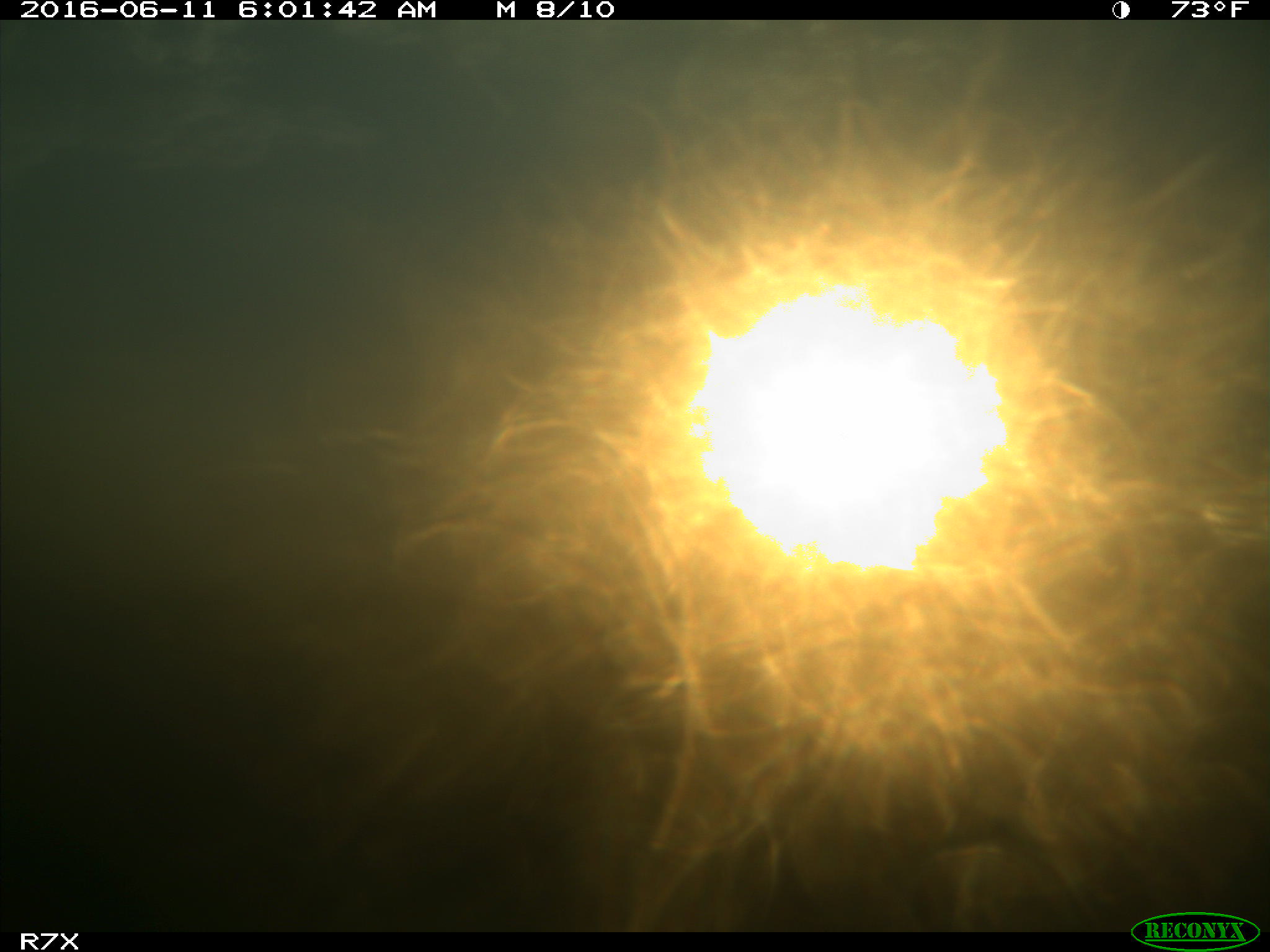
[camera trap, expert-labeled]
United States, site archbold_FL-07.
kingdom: Animalia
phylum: Chordata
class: Mammalia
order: Artiodactyla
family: Bovidae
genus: Bos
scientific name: Bos taurus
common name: domestic cow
Bos taurus (domestic cow).